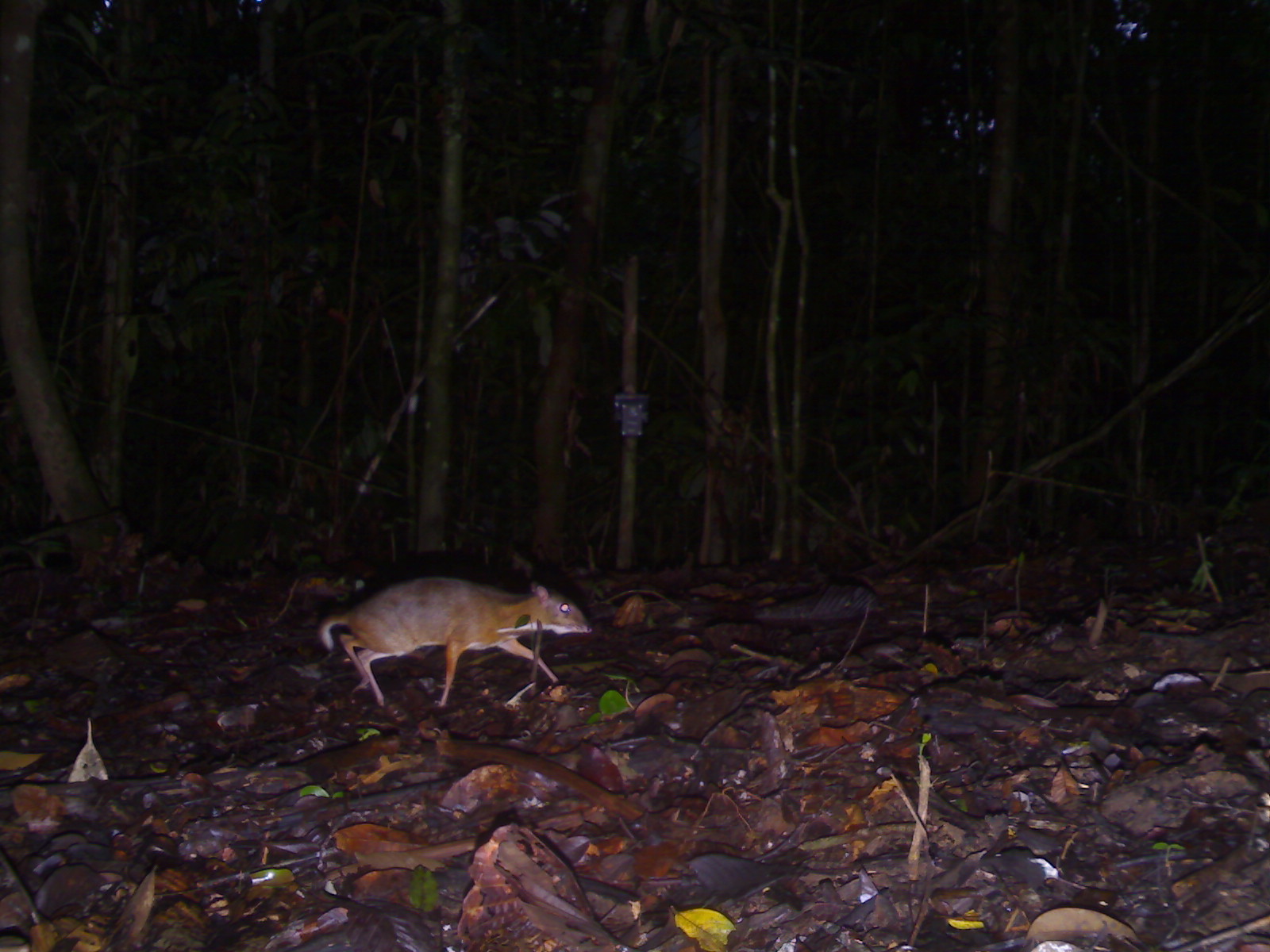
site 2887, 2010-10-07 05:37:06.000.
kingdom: Animalia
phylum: Chordata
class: Mammalia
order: Artiodactyla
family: Tragulidae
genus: Tragulus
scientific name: Tragulus kanchil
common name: lesser oriental chevrotain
Tragulus kanchil (lesser oriental chevrotain).